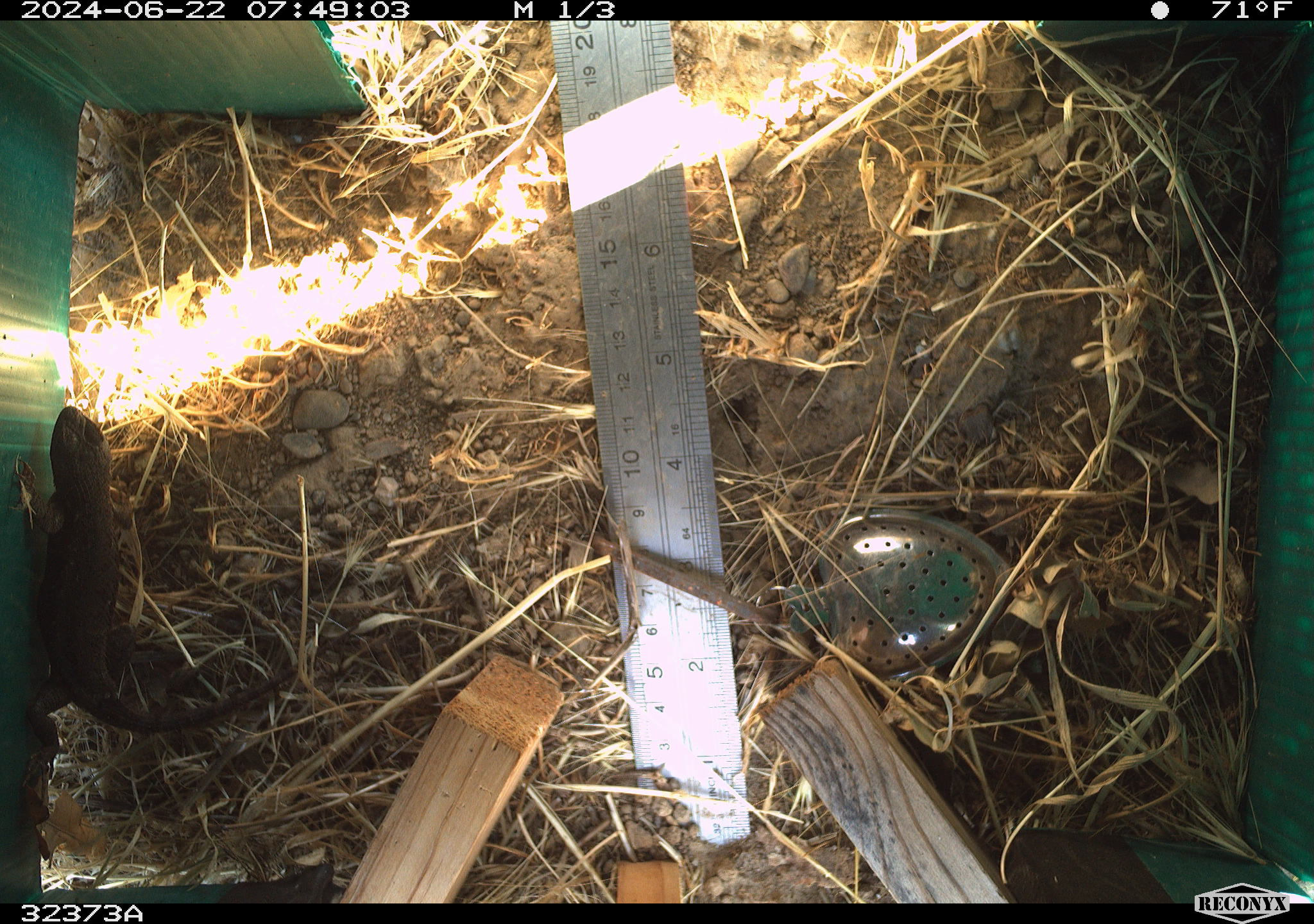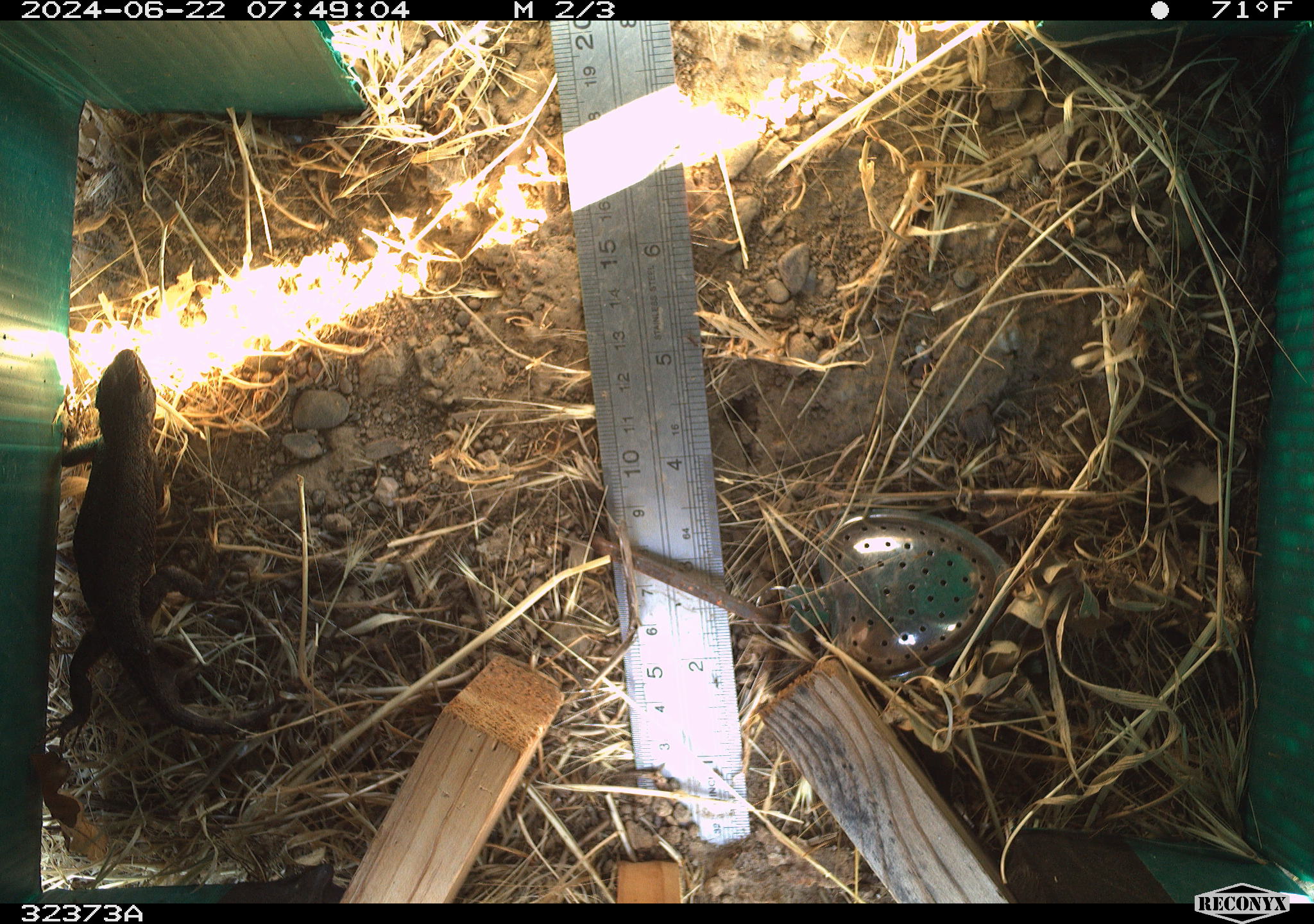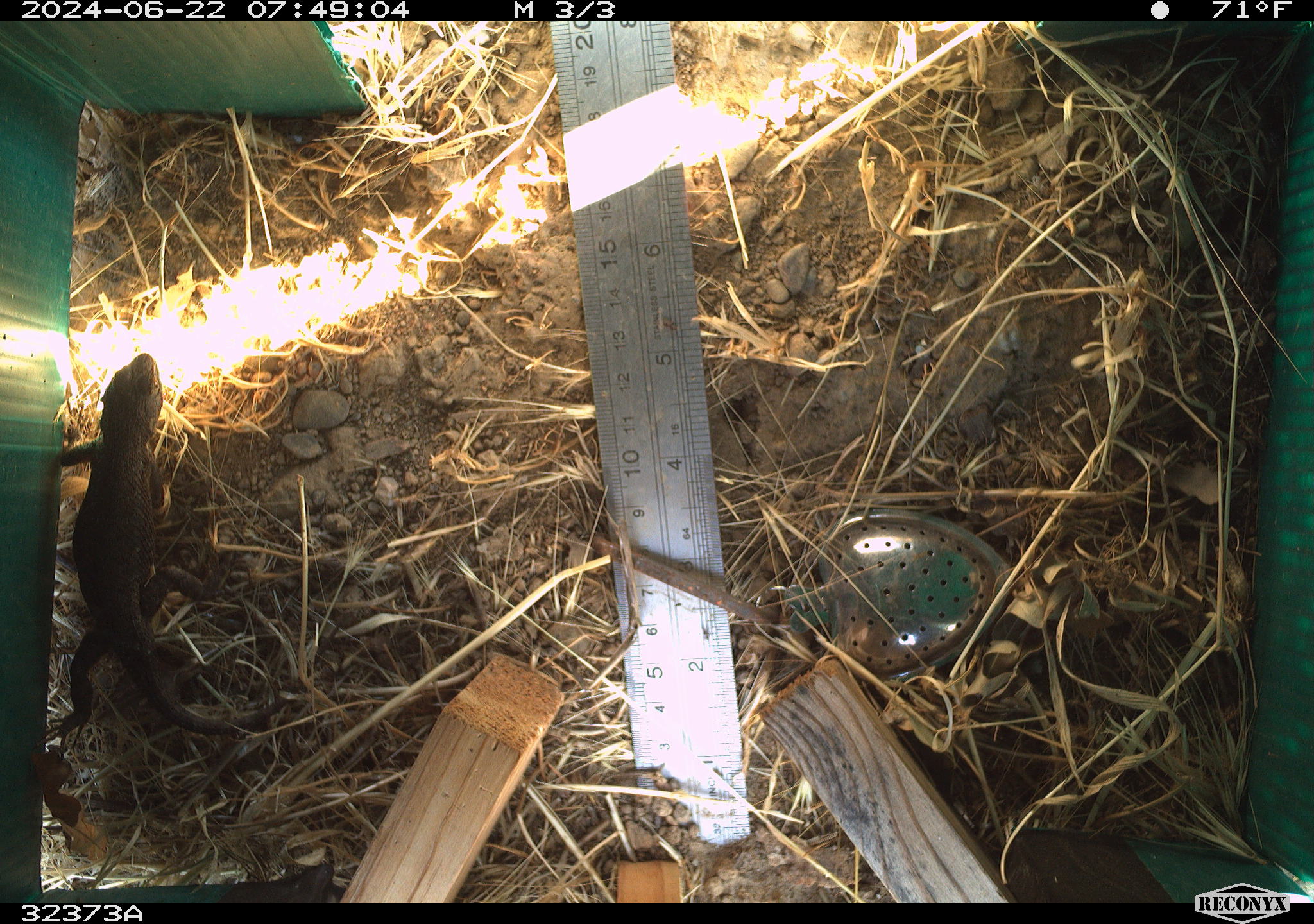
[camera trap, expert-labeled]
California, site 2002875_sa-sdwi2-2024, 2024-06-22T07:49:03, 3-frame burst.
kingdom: Animalia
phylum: Chordata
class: Reptilia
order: Squamata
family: Phrynosomatidae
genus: Sceloporus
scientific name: Sceloporus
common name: spiny lizards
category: sceloporus species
Sceloporus species (spiny lizards) (Sceloporus).